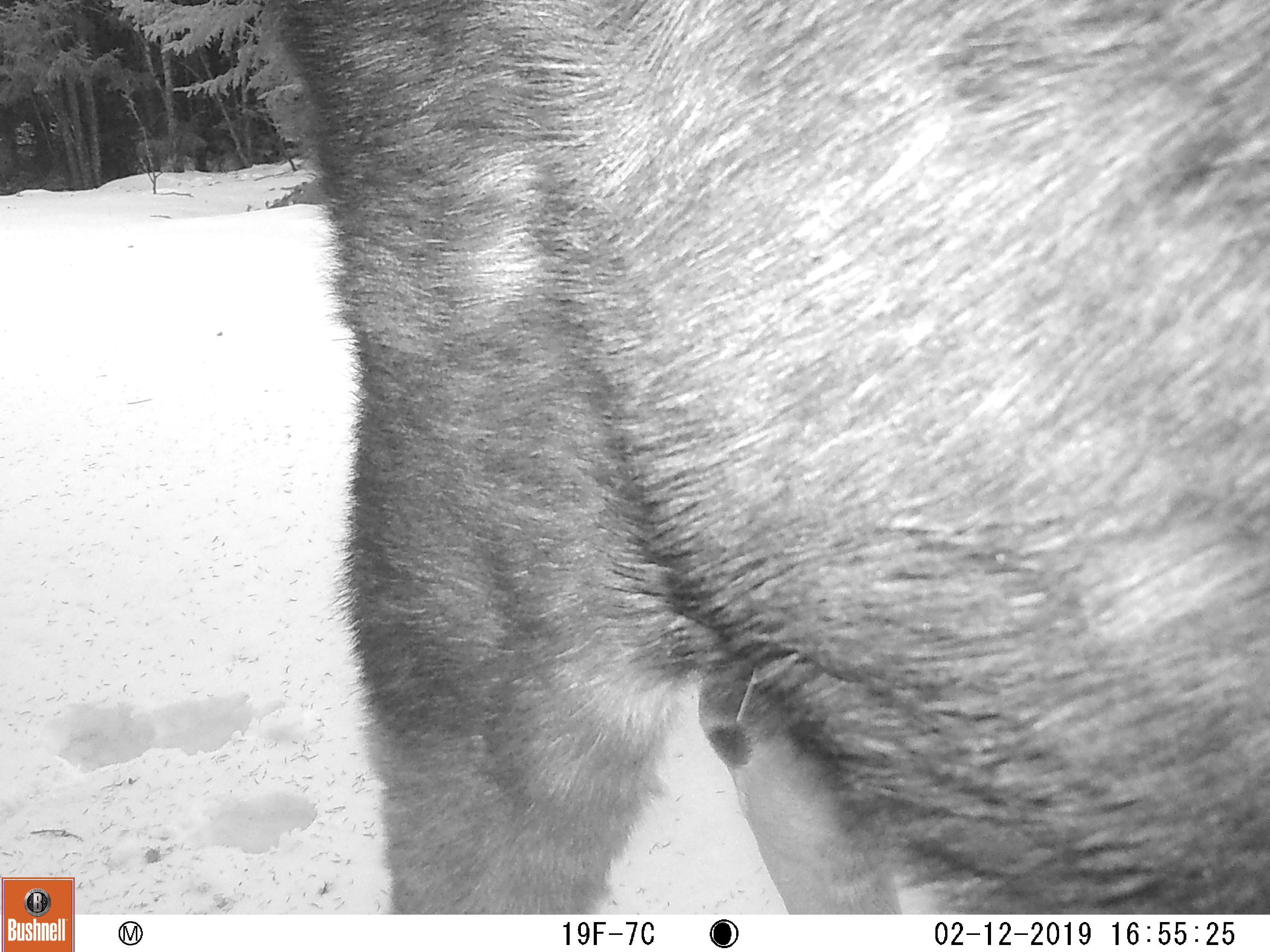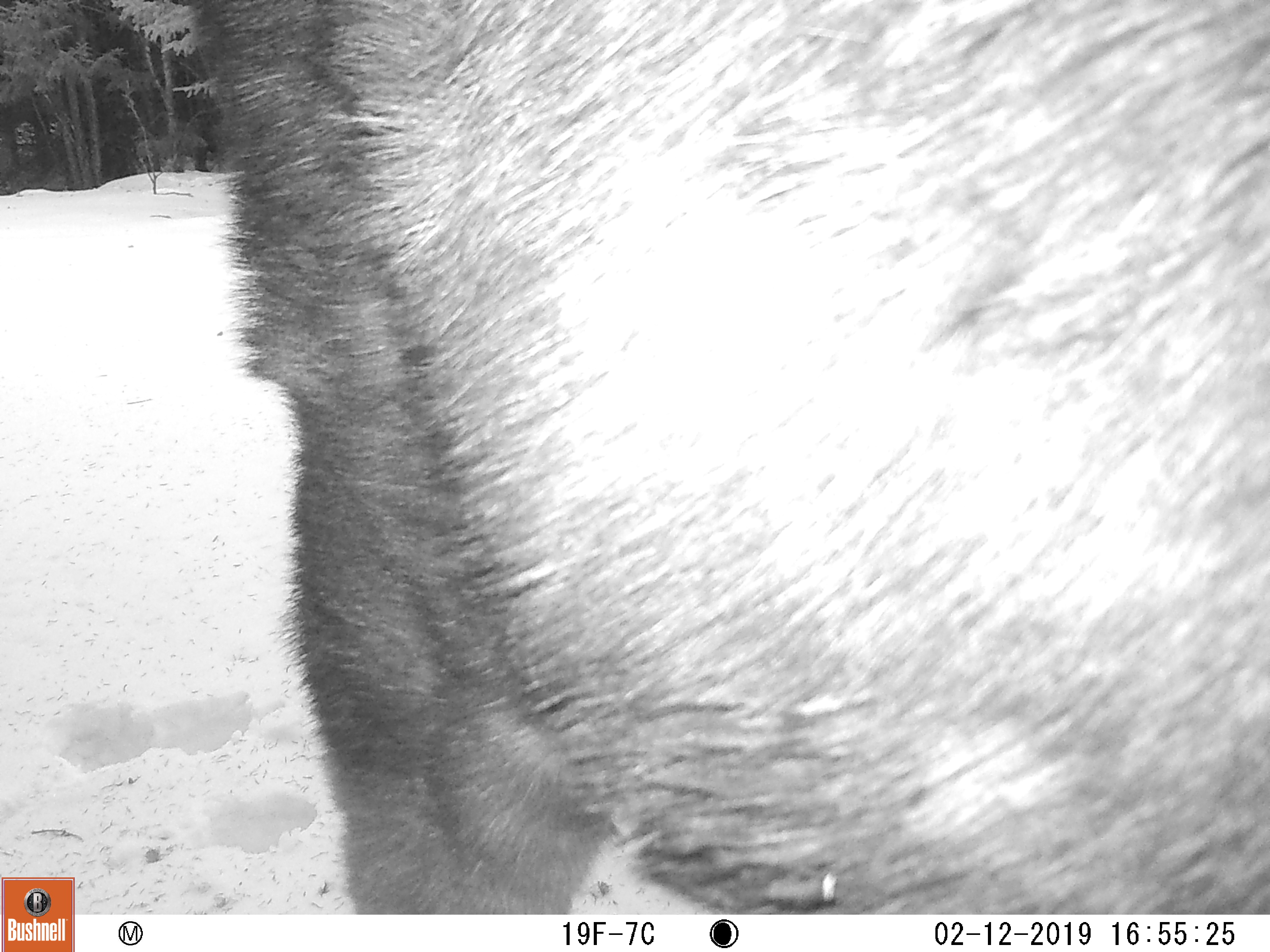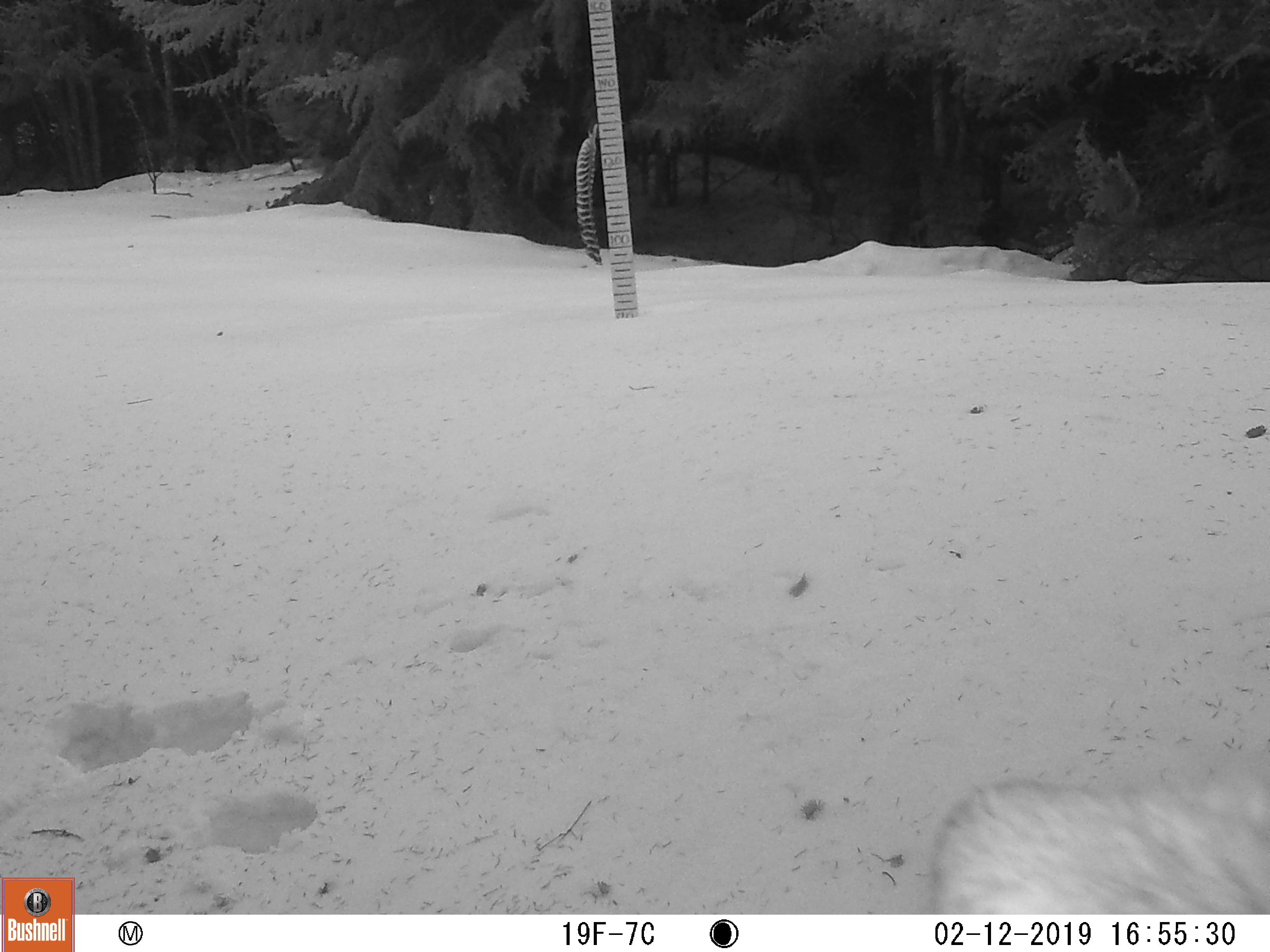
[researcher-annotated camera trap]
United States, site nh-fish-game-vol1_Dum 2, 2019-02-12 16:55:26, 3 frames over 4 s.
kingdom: Animalia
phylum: Chordata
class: Mammalia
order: Artiodactyla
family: Cervidae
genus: Alces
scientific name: Alces alces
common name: moose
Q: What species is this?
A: Moose (Alces alces).